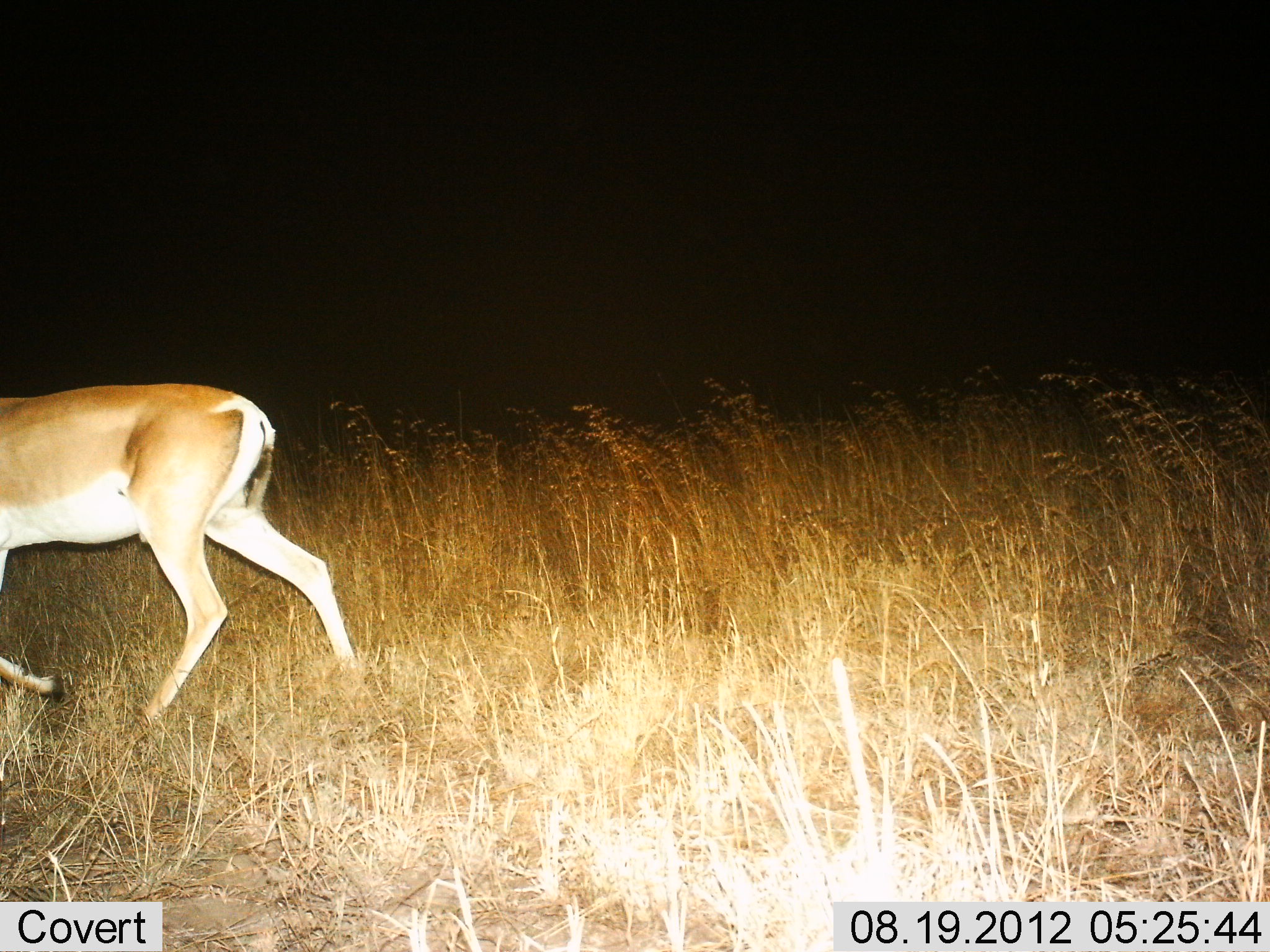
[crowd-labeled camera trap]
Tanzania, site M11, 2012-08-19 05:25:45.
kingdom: Animalia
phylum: Chordata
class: Mammalia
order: Artiodactyla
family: Bovidae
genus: Nanger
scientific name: Nanger granti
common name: grant's gazelle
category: gazellegrants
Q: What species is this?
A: Gazellegrants (grant's gazelle) (Nanger granti).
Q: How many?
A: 1.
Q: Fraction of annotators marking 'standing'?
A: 0%.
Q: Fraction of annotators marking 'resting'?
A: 0%.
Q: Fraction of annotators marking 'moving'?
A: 100%.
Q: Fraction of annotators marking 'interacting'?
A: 0%.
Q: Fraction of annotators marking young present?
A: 0%.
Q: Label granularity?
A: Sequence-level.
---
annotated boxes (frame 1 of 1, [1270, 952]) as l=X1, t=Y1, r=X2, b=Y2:
animal: l=0, t=382, r=358, b=731